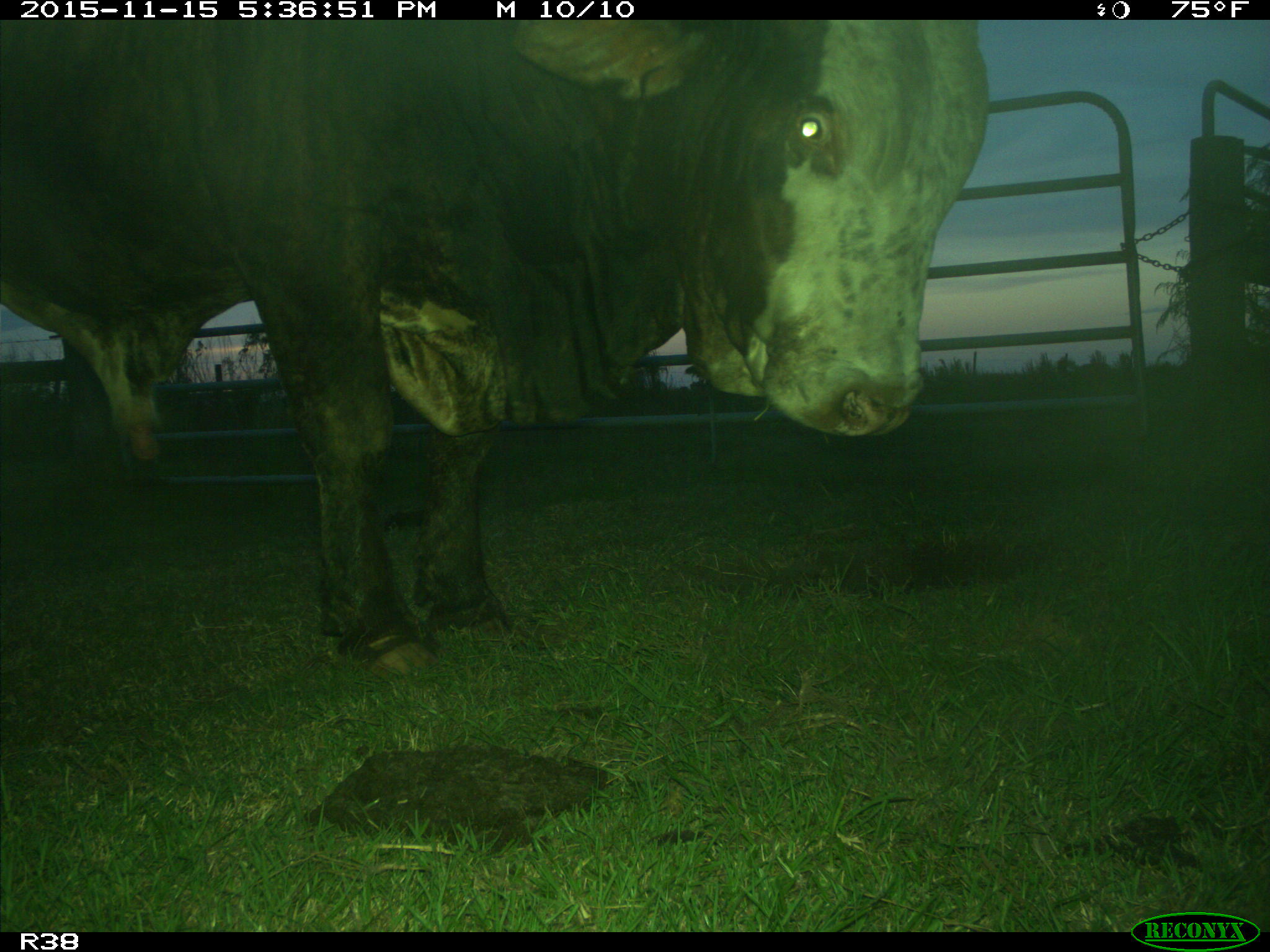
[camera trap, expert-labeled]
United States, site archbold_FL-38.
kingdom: Animalia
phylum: Chordata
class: Mammalia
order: Artiodactyla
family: Bovidae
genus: Bos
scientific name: Bos taurus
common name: domestic cow